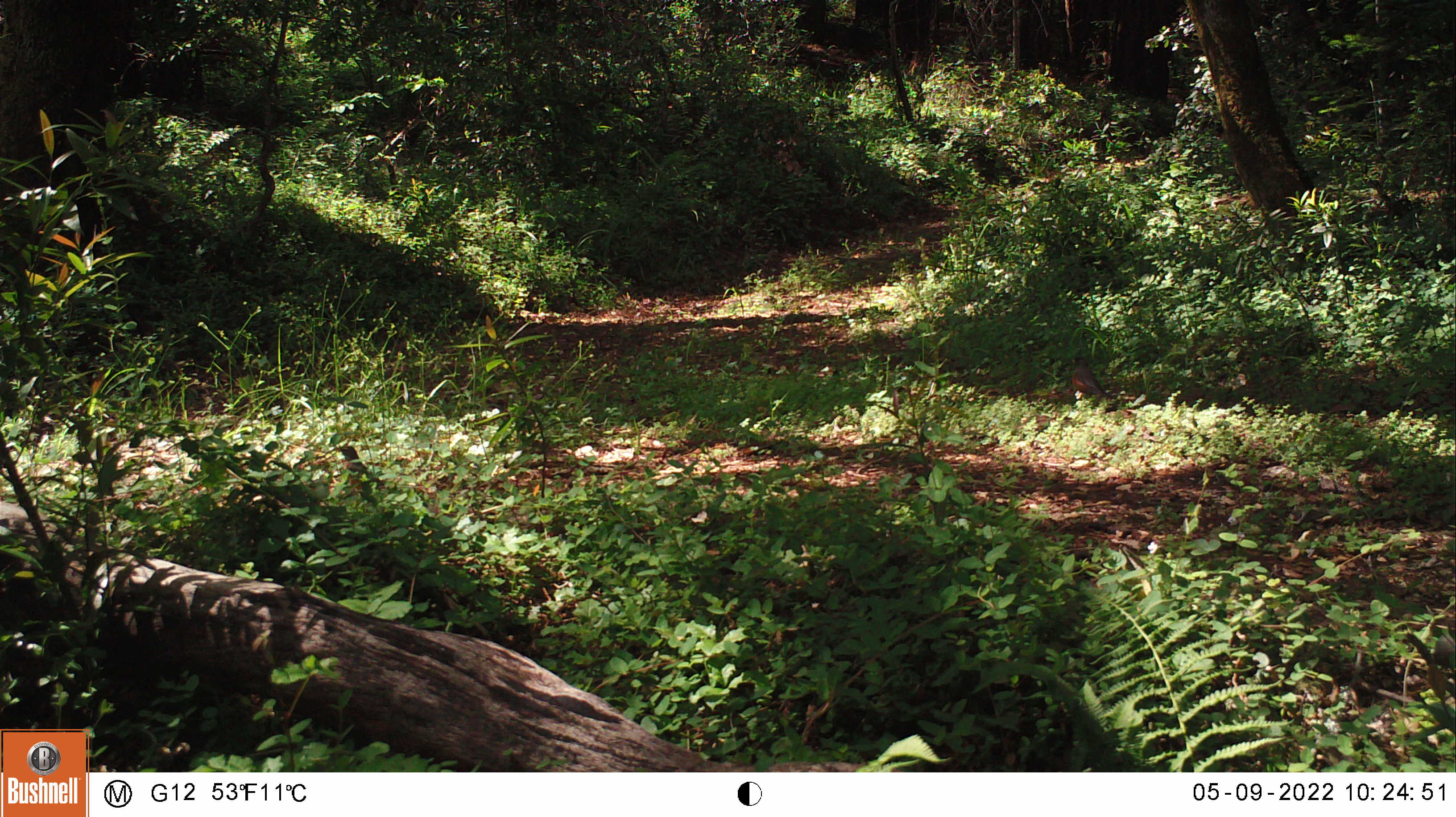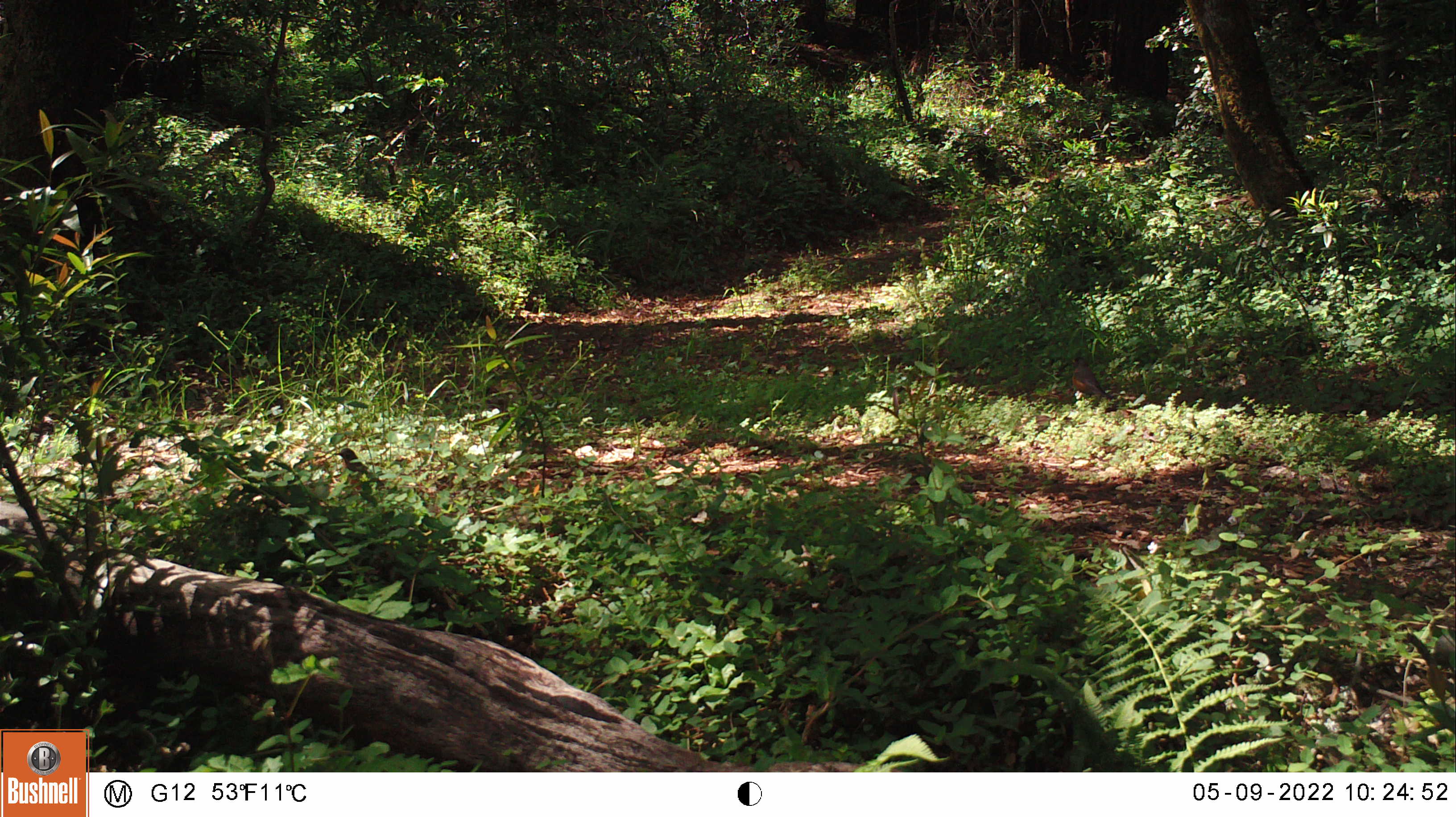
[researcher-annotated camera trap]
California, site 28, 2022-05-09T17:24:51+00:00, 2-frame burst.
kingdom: Animalia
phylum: Chordata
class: Mammalia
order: Rodentia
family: Sciuridae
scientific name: Sciuridae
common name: squirrel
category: unknown squirrel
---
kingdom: Animalia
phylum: Chordata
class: Aves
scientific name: Aves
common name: bird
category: unknown bird